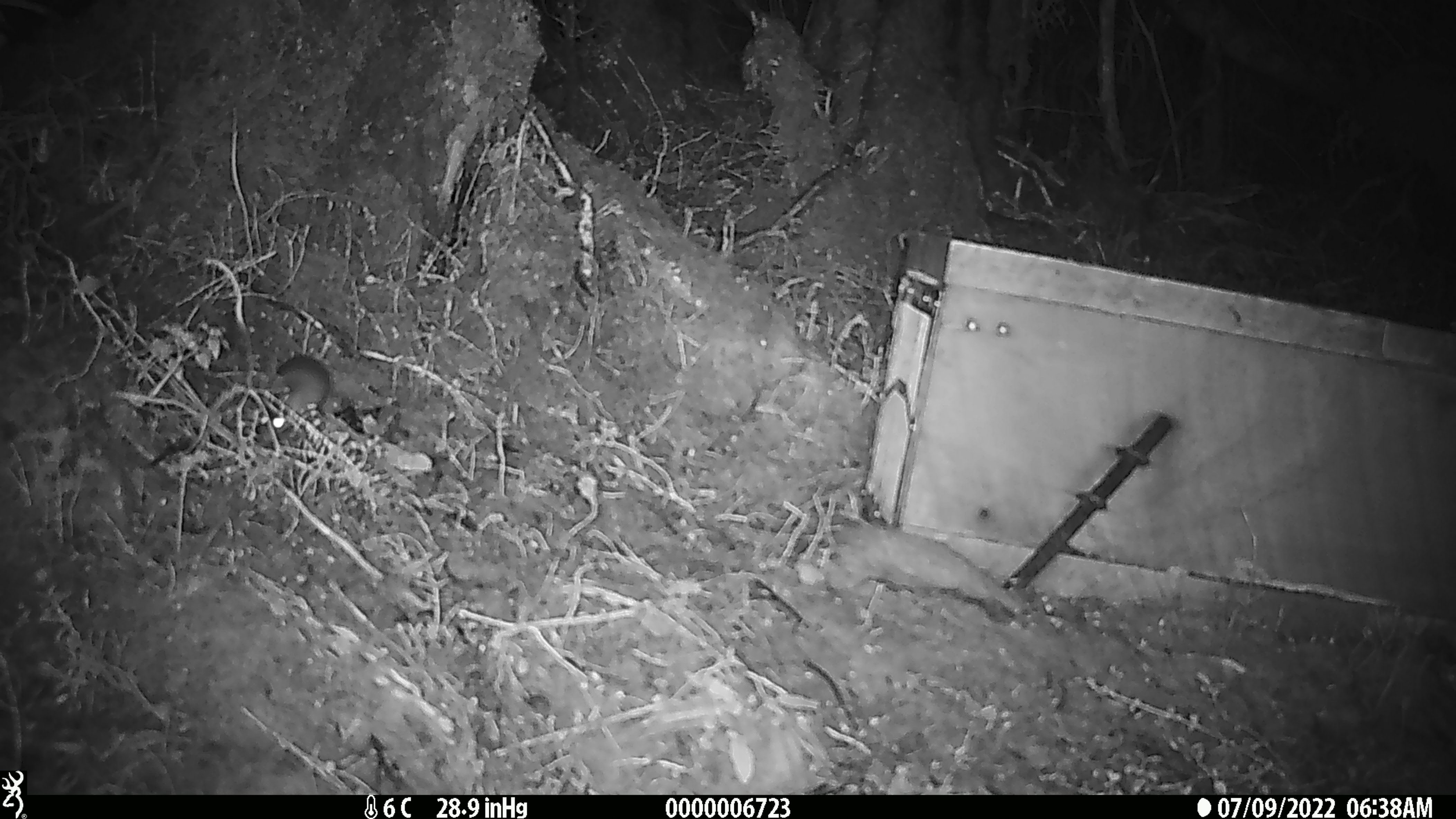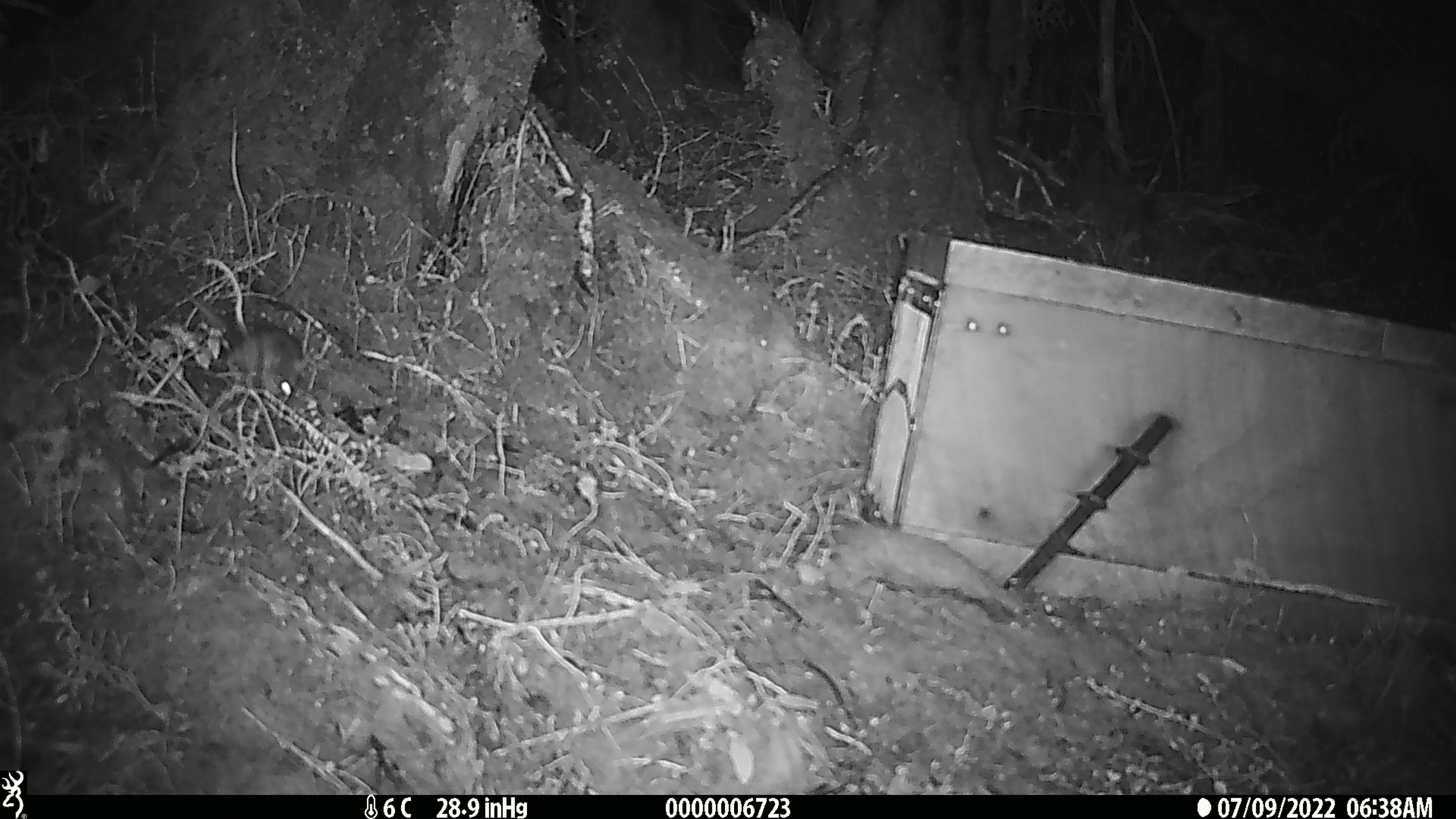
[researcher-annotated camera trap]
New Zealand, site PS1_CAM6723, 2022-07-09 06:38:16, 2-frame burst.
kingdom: Animalia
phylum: Chordata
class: Mammalia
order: Rodentia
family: Muridae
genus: Mus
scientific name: Mus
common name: mouse